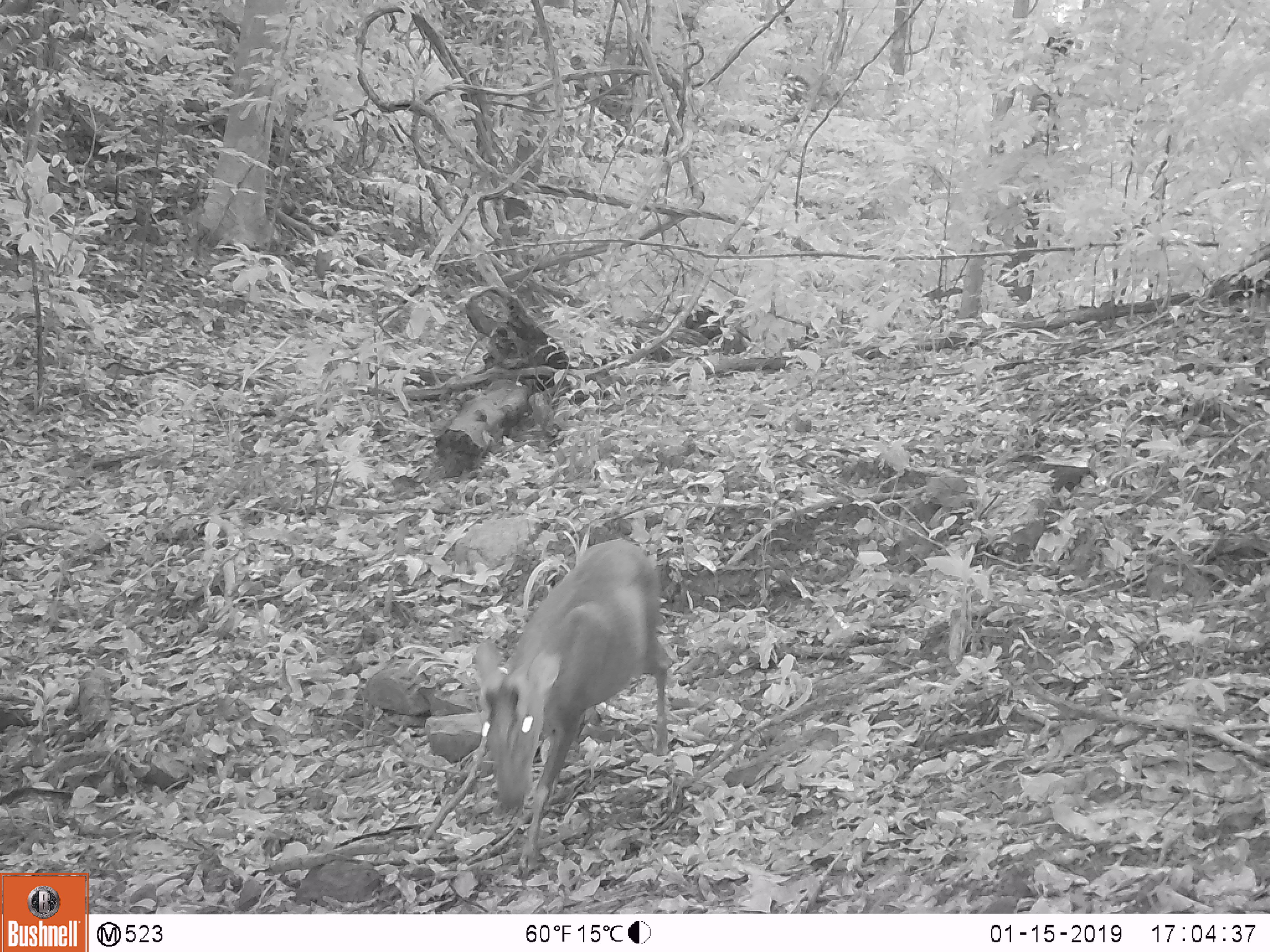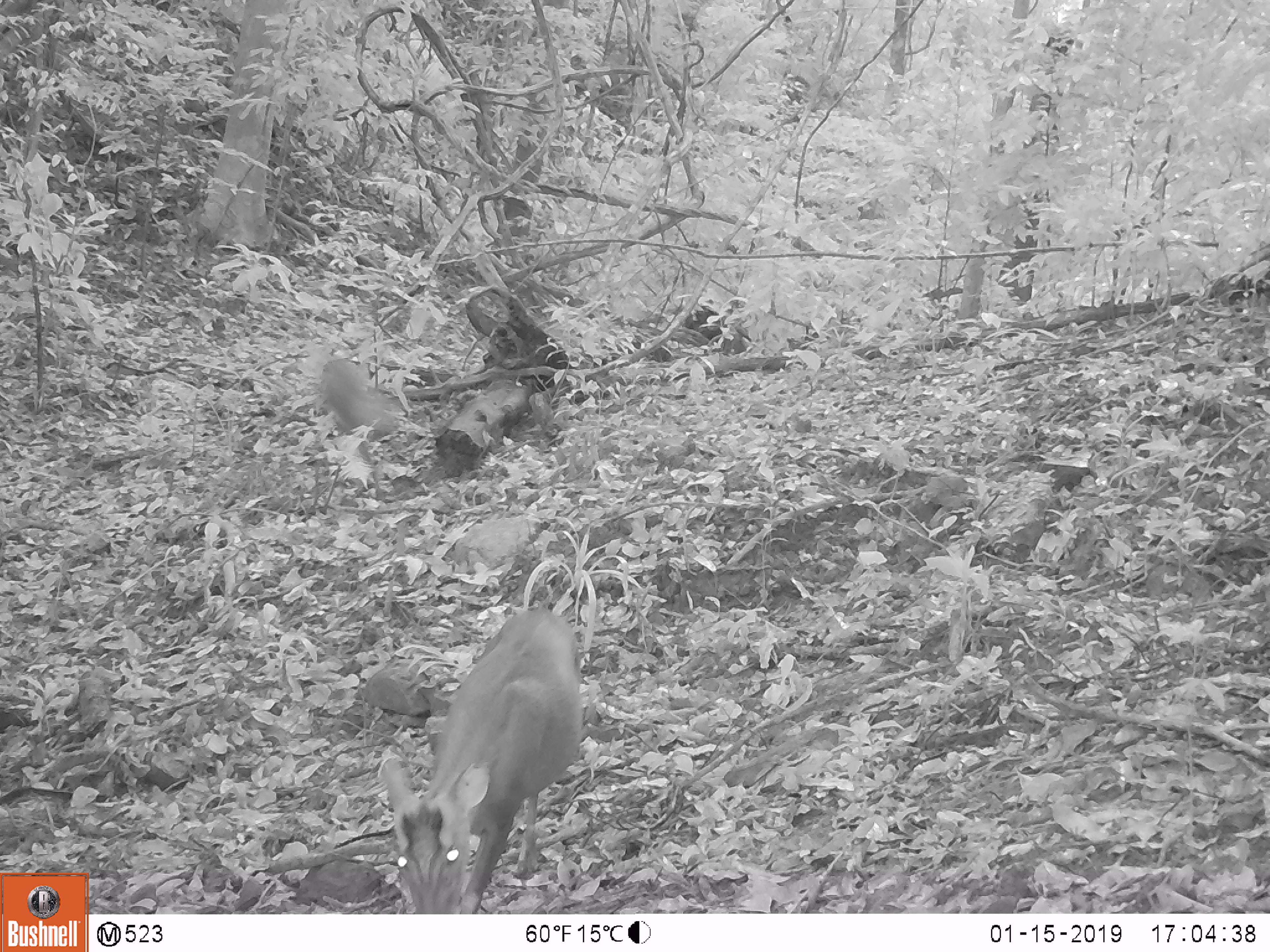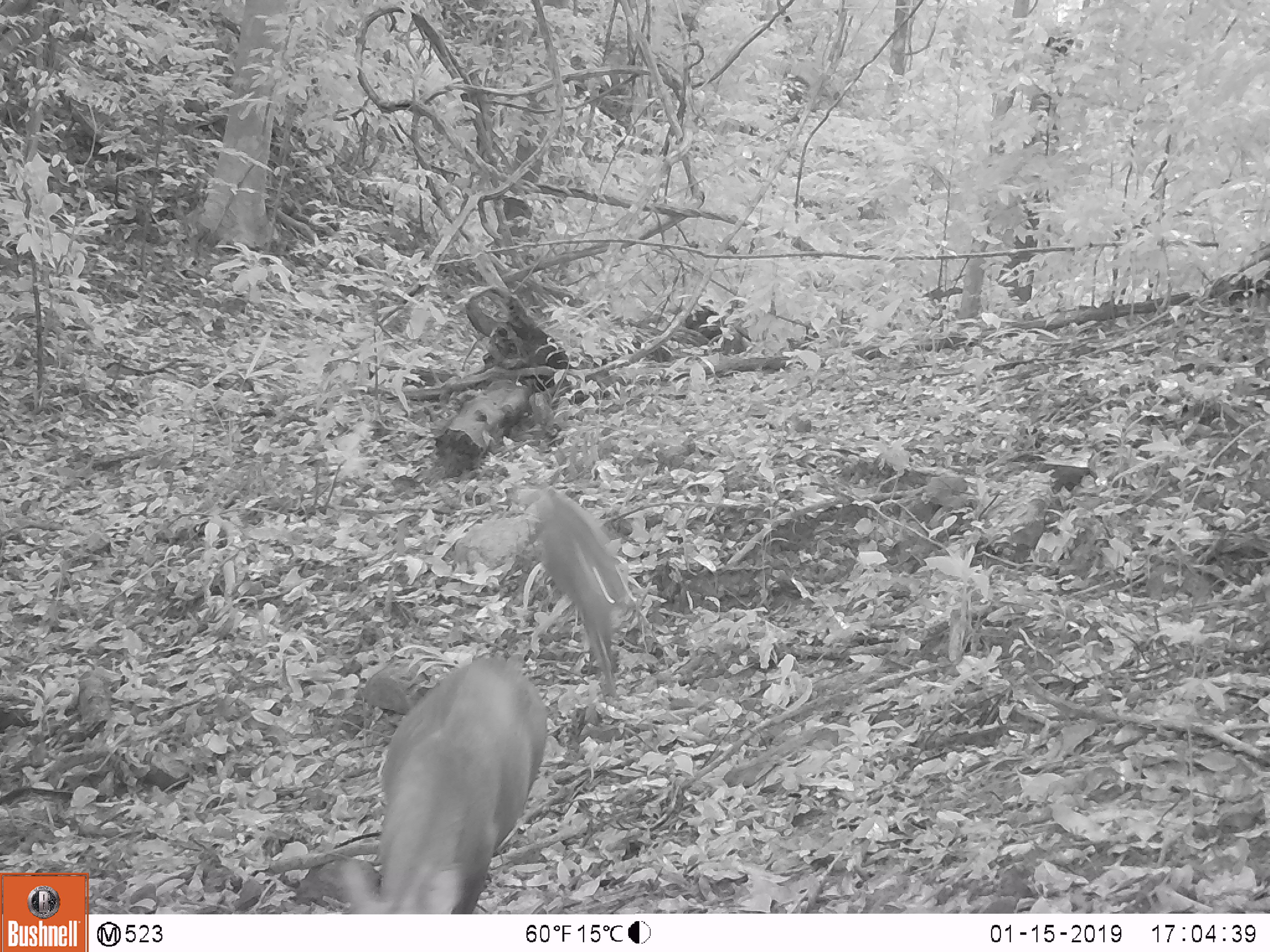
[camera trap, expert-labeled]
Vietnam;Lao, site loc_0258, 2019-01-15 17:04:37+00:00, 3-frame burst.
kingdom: Animalia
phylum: Chordata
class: Mammalia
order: Artiodactyla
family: Cervidae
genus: Muntiacus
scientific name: Muntiacus rooseveltorum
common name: roosevelt's muntjac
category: roosevelts muntjac group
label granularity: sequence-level